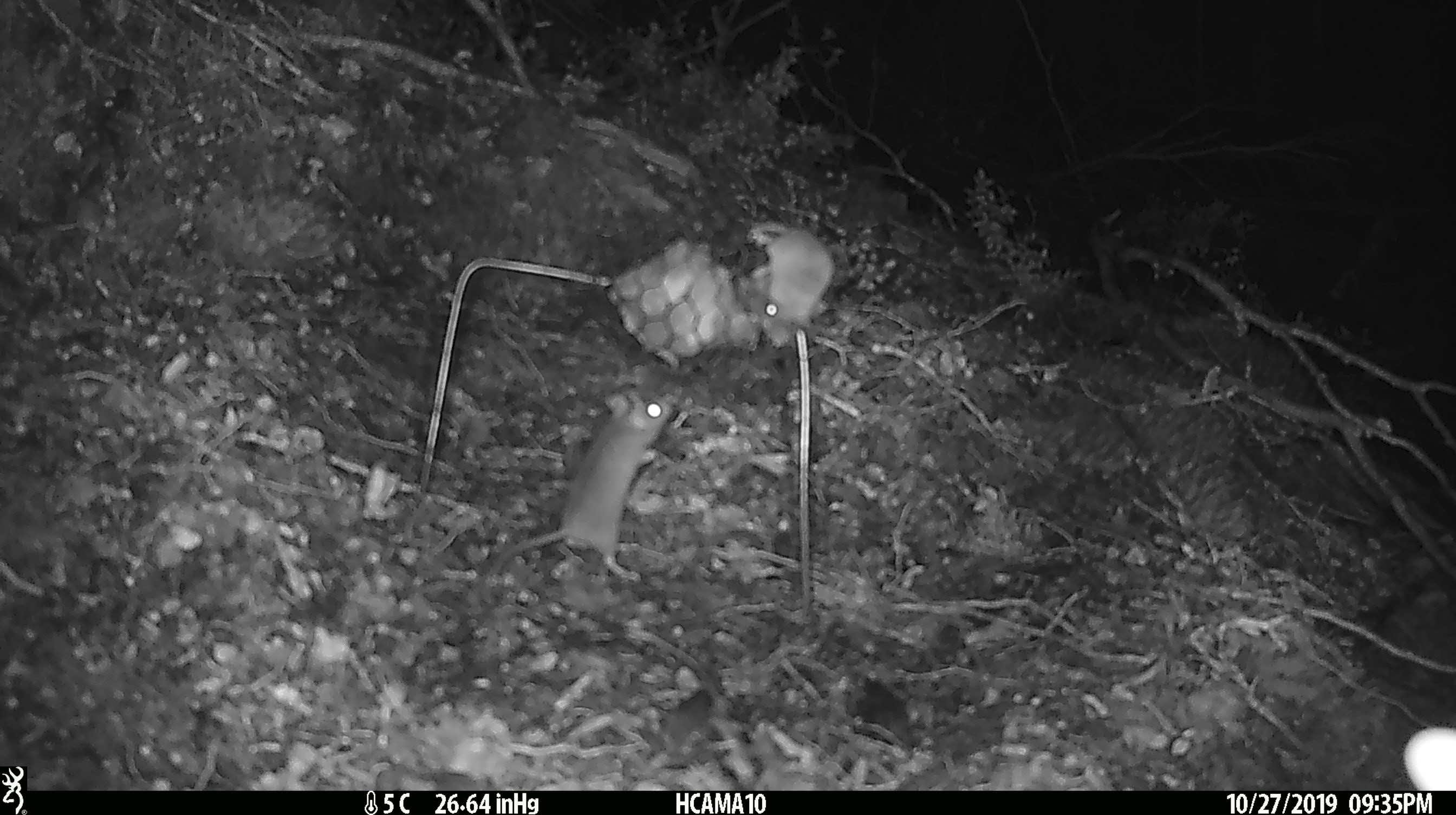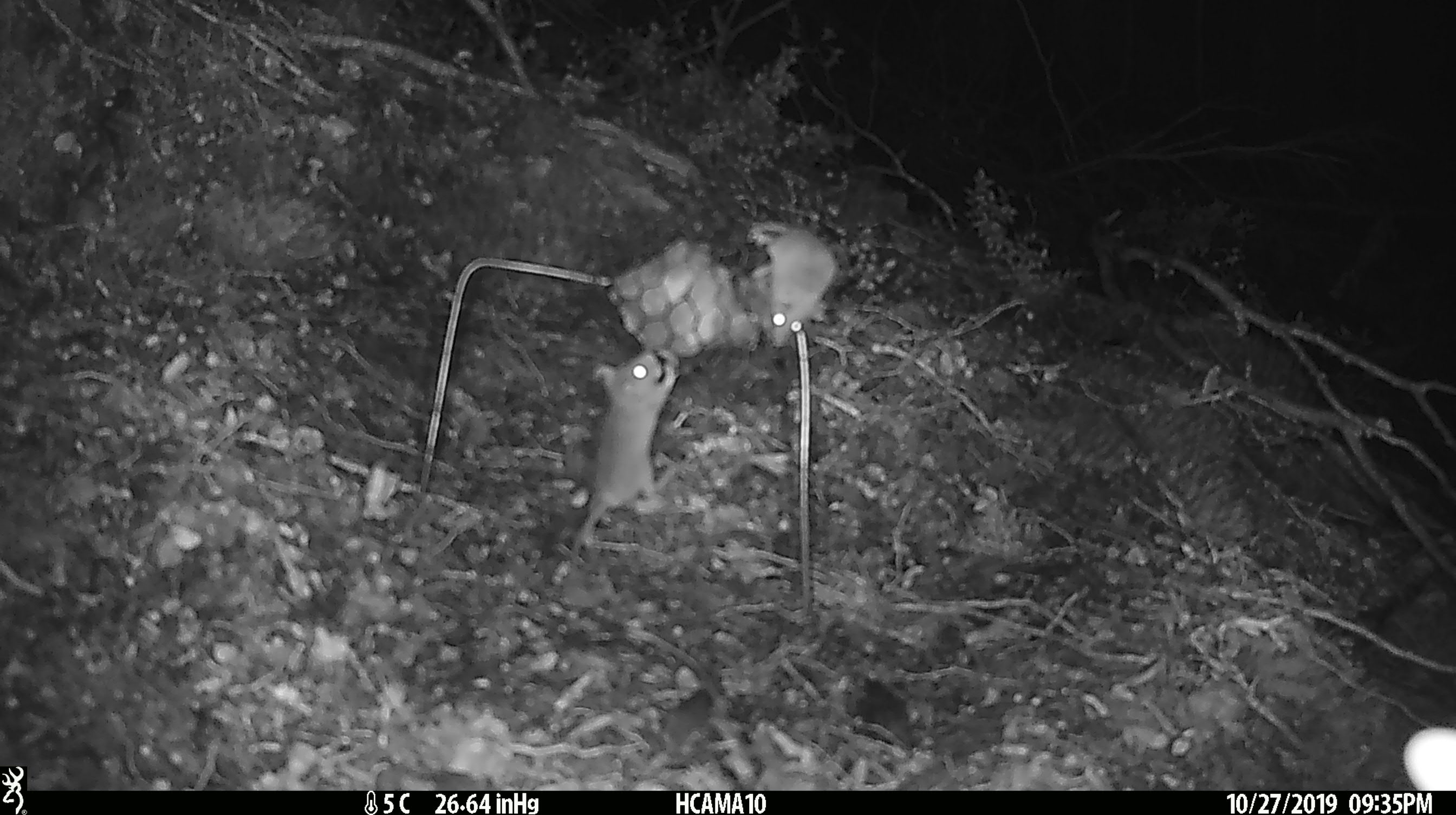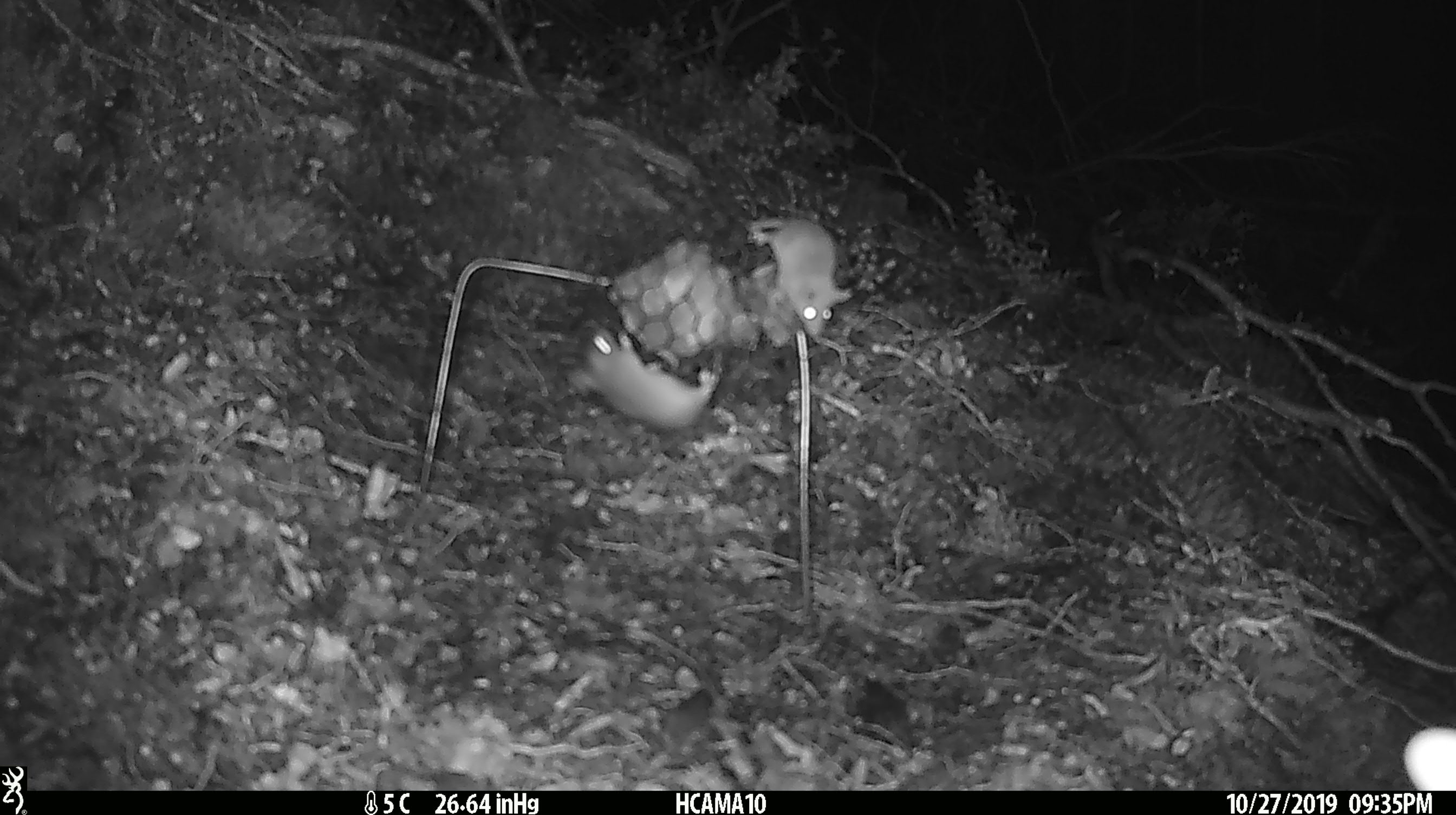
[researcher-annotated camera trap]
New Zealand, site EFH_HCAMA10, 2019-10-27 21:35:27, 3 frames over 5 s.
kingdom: Animalia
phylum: Chordata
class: Mammalia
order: Rodentia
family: Muridae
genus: Mus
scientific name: Mus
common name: mouse